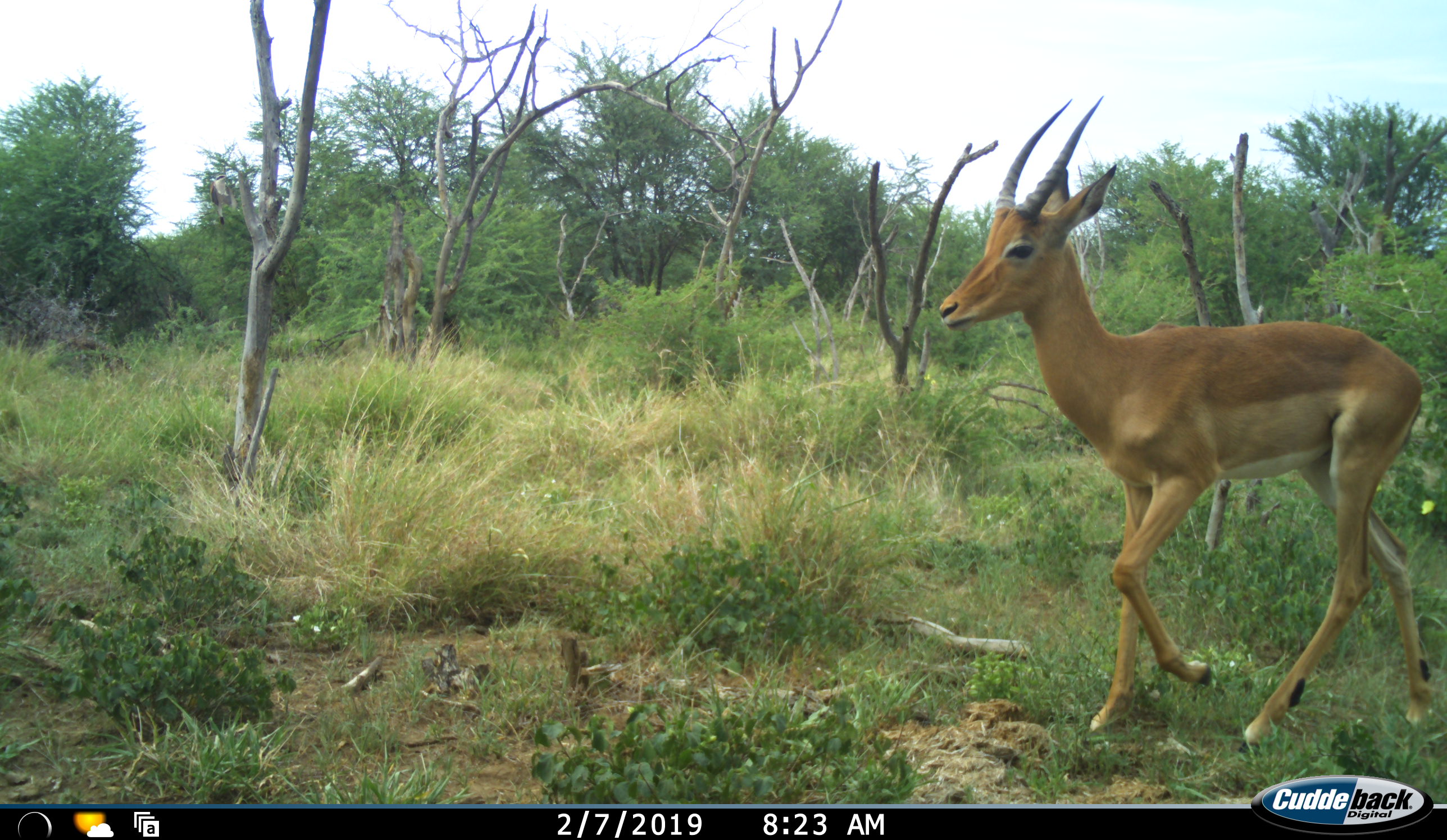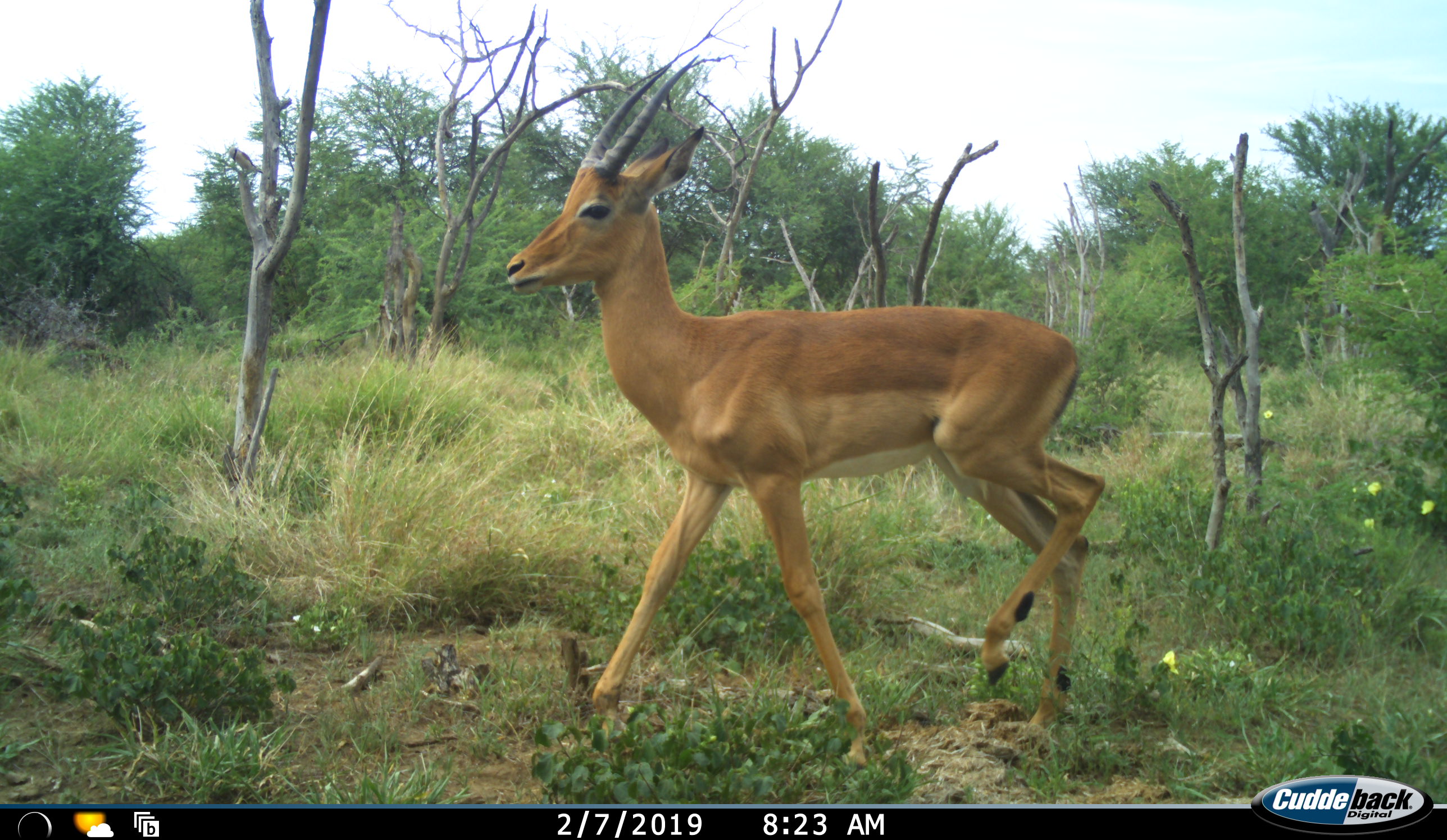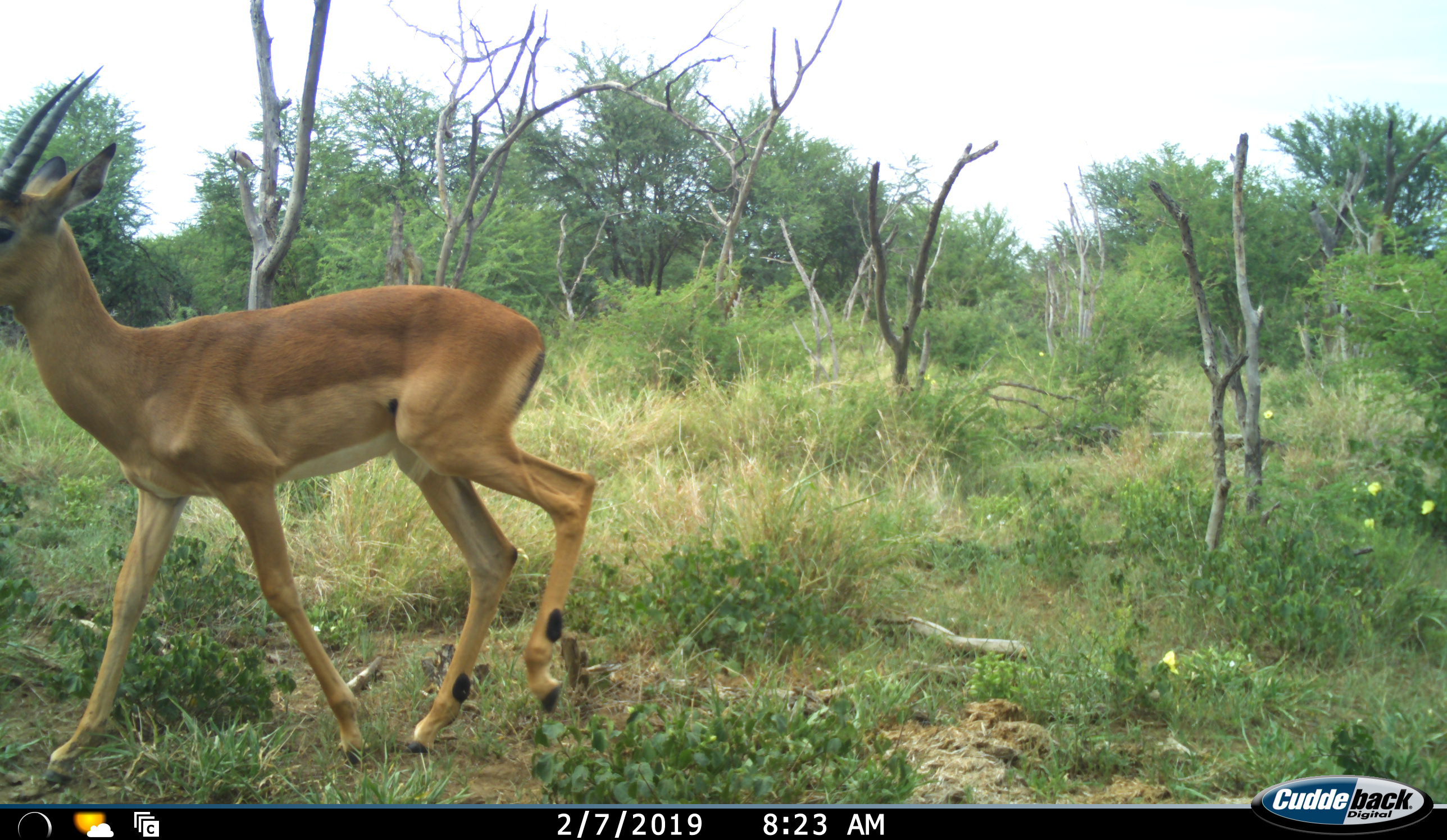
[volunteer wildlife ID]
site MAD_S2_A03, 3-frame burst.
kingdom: Animalia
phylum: Chordata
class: Mammalia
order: Artiodactyla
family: Bovidae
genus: Aepyceros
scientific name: Aepyceros melampus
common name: impala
Impala (Aepyceros melampus), count 1. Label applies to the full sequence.